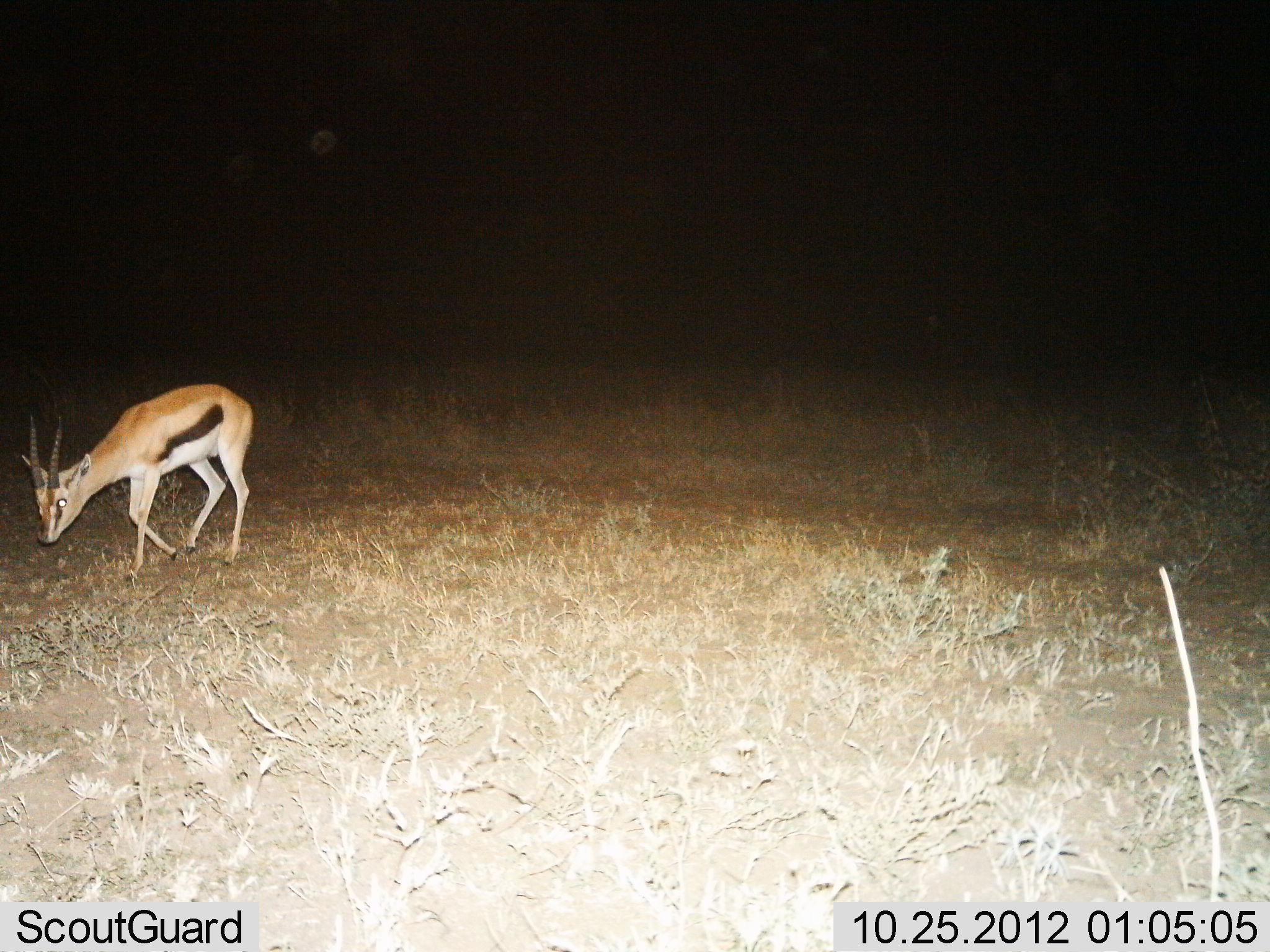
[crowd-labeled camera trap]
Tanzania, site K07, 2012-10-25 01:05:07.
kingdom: Animalia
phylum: Chordata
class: Mammalia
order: Artiodactyla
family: Bovidae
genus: Eudorcas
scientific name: Eudorcas thomsonii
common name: thomson's gazelle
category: gazellethomsons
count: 1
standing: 30%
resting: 0%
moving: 60%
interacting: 0%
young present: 0%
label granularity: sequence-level